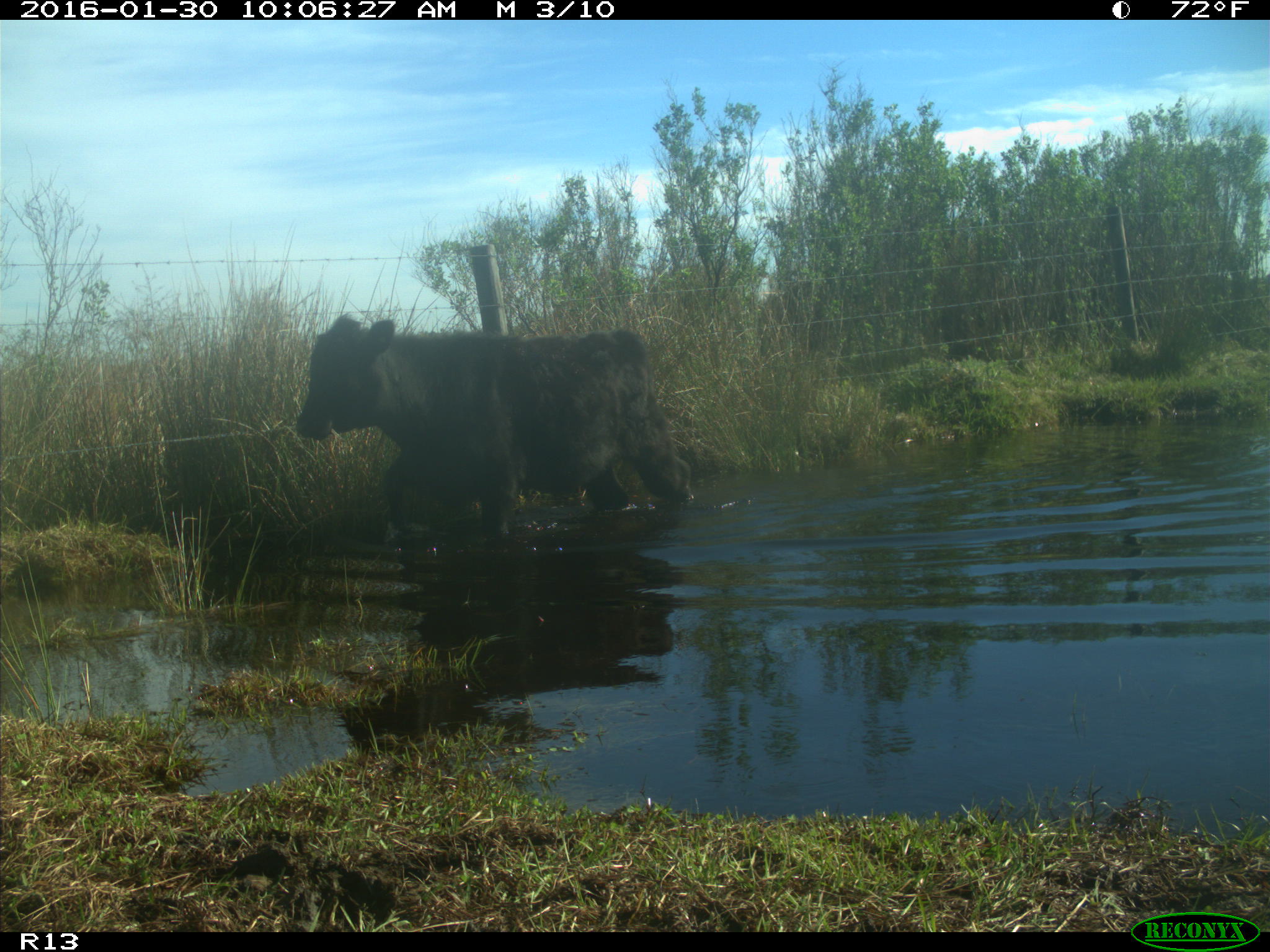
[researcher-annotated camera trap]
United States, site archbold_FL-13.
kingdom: Animalia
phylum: Chordata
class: Mammalia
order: Artiodactyla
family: Bovidae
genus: Bos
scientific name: Bos taurus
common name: domestic cow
Bos taurus (domestic cow).